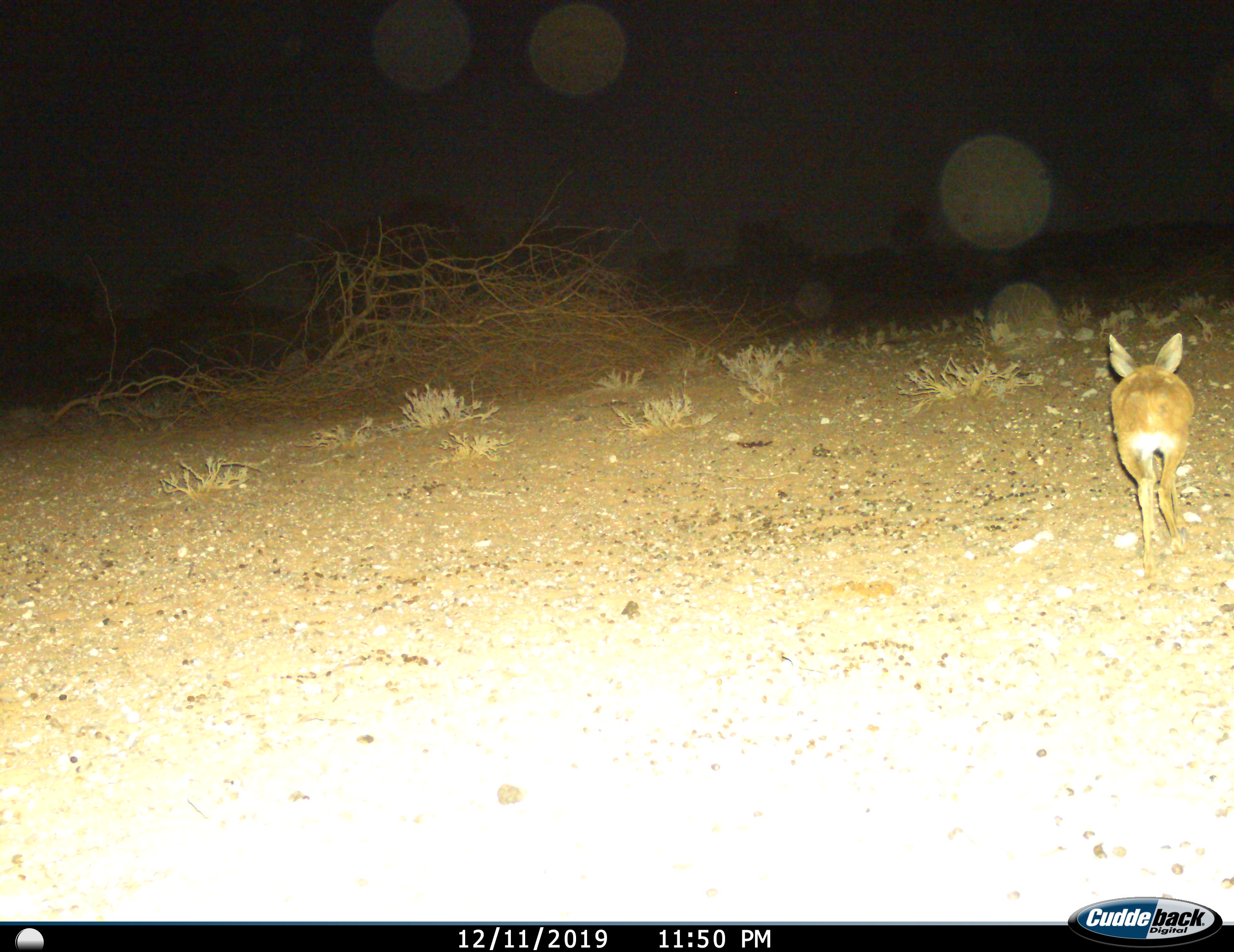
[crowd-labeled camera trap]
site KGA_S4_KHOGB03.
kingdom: Animalia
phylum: Chordata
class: Mammalia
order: Artiodactyla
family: Bovidae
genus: Raphicerus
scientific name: Raphicerus campestris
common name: steenbok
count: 1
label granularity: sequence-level